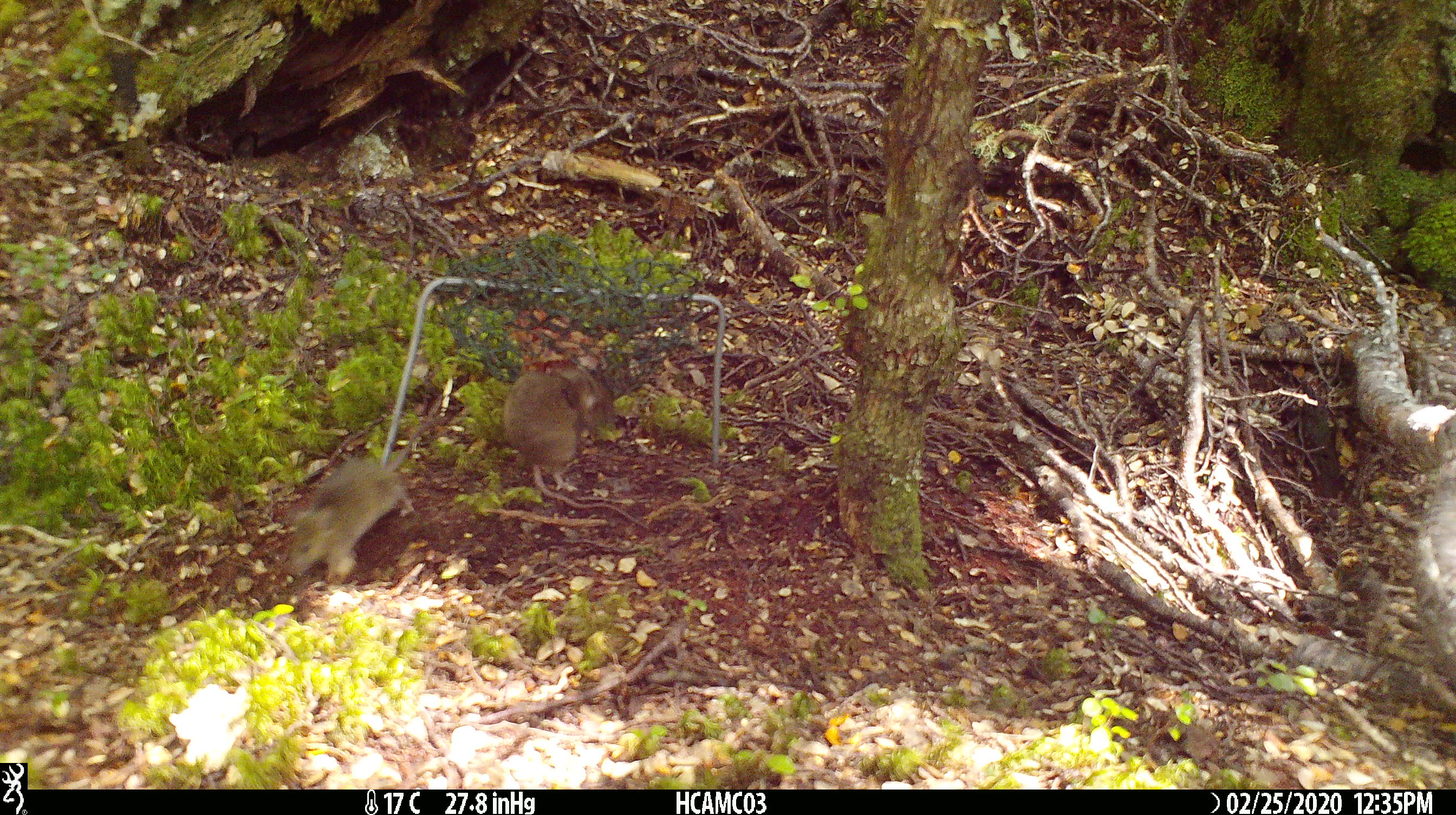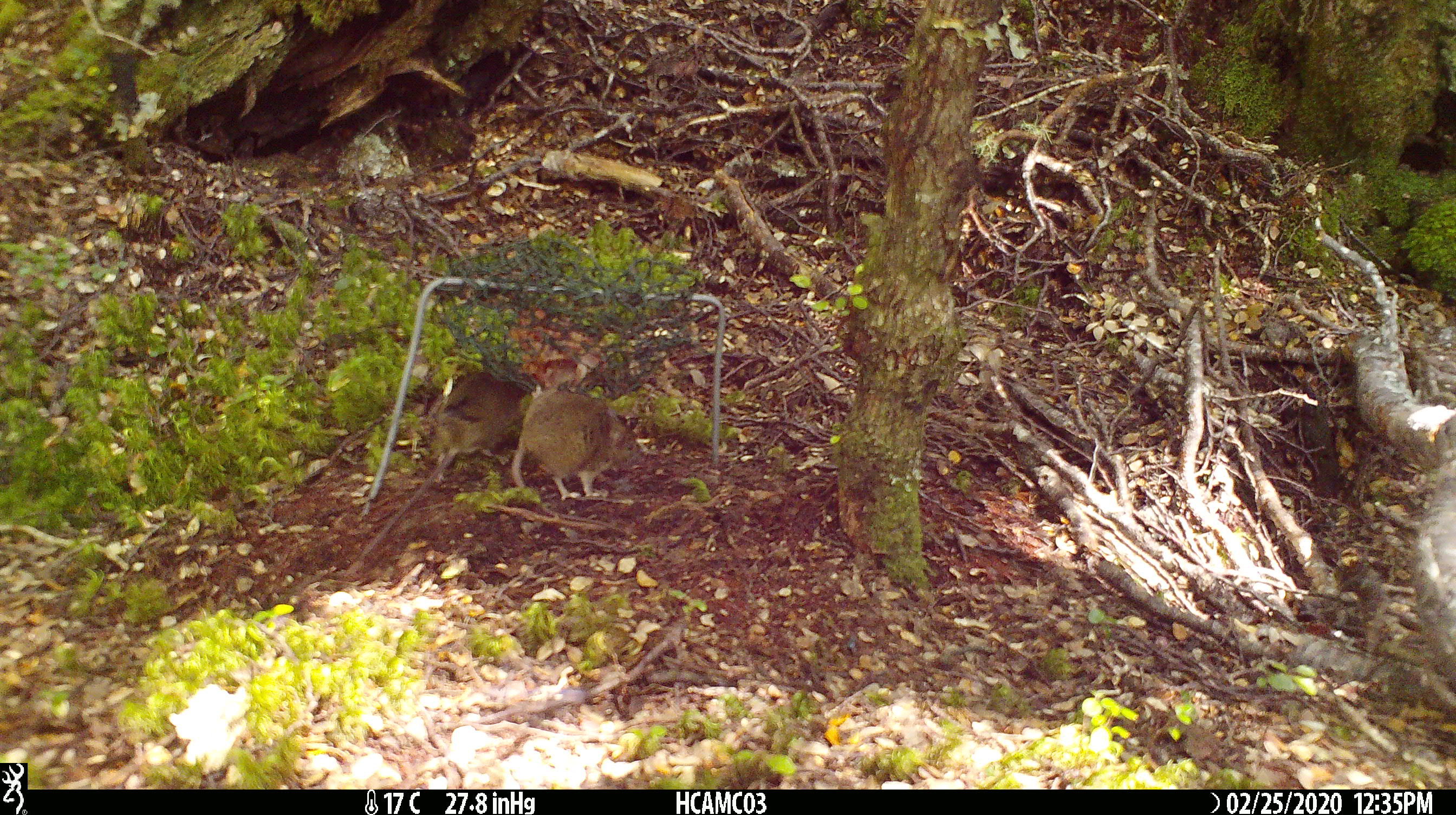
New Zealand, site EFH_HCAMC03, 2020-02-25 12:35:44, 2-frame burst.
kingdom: Animalia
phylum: Chordata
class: Mammalia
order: Rodentia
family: Muridae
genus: Mus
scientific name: Mus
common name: mouse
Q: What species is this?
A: Mouse (Mus).